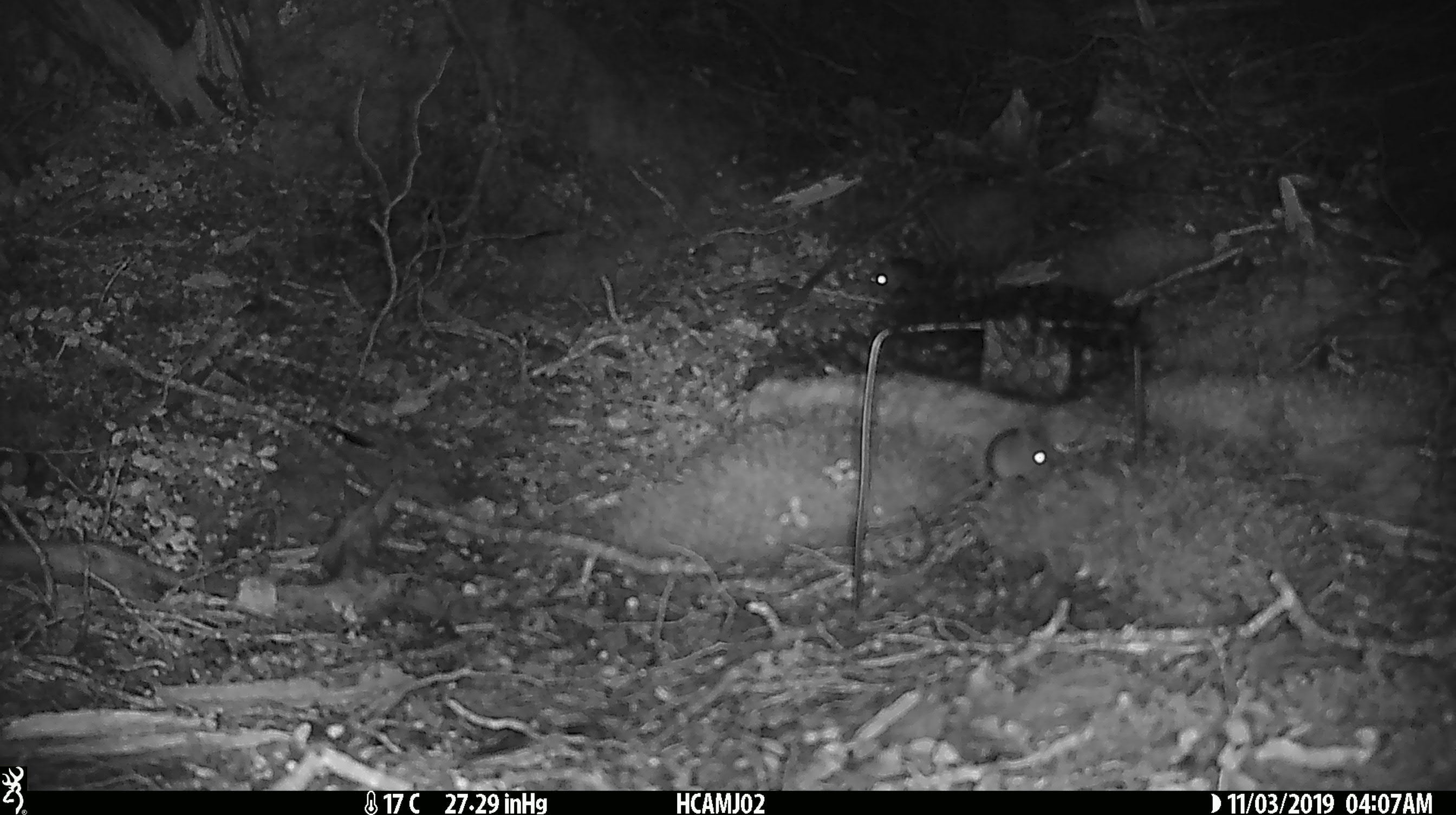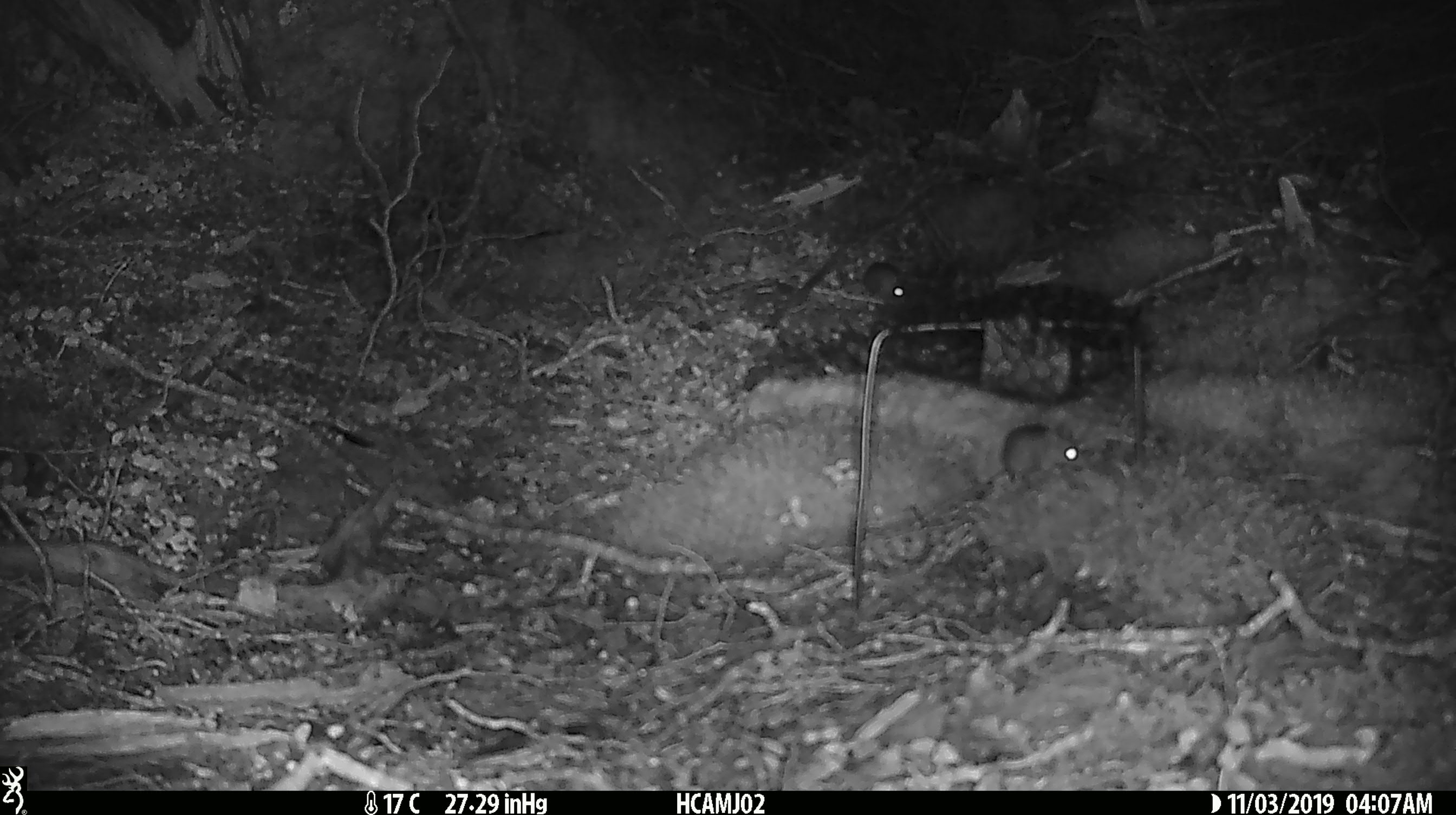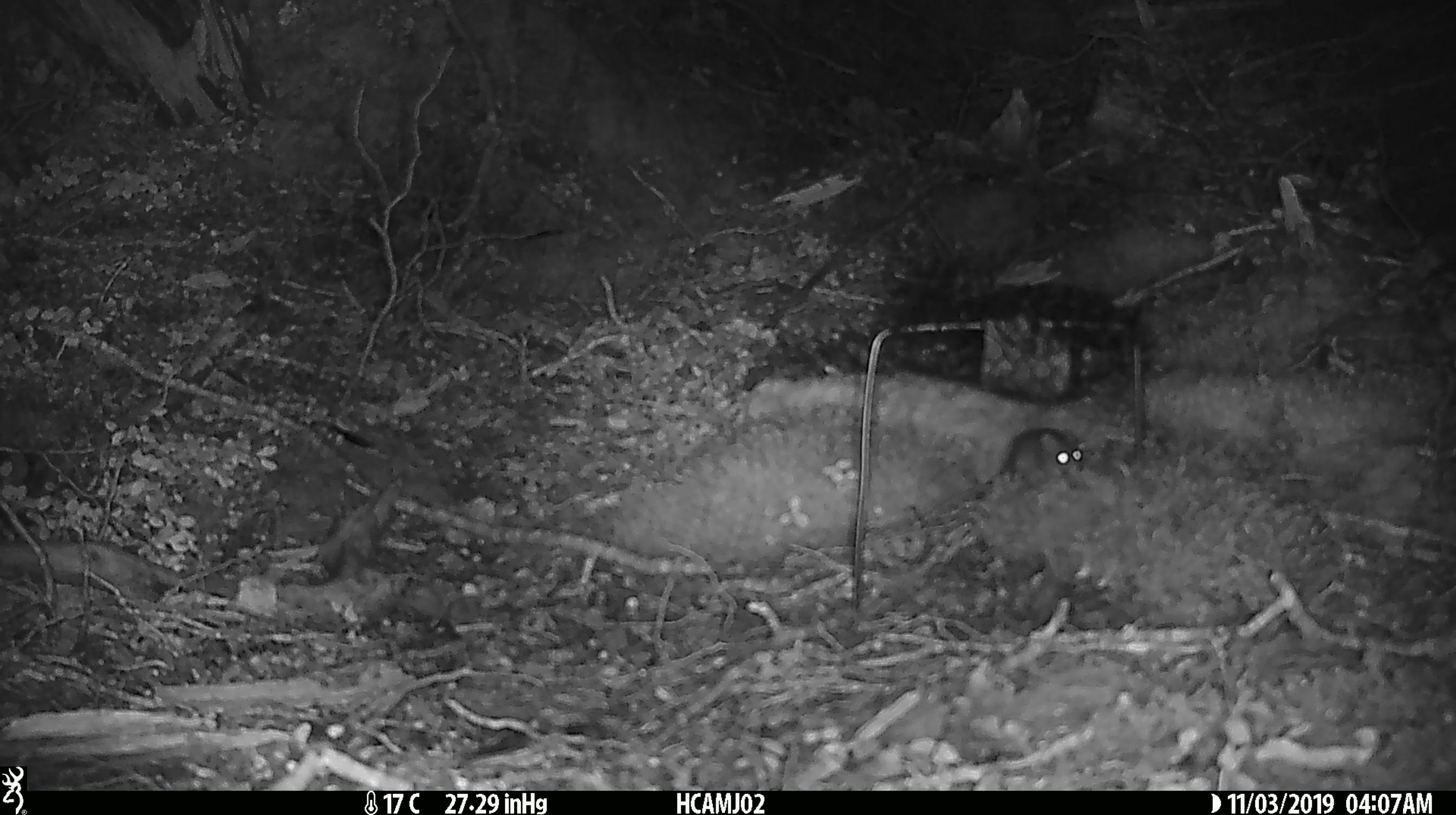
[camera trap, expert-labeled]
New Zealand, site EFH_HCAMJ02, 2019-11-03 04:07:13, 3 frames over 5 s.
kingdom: Animalia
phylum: Chordata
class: Mammalia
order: Rodentia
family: Muridae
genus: Mus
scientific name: Mus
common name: mouse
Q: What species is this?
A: Mouse (Mus).